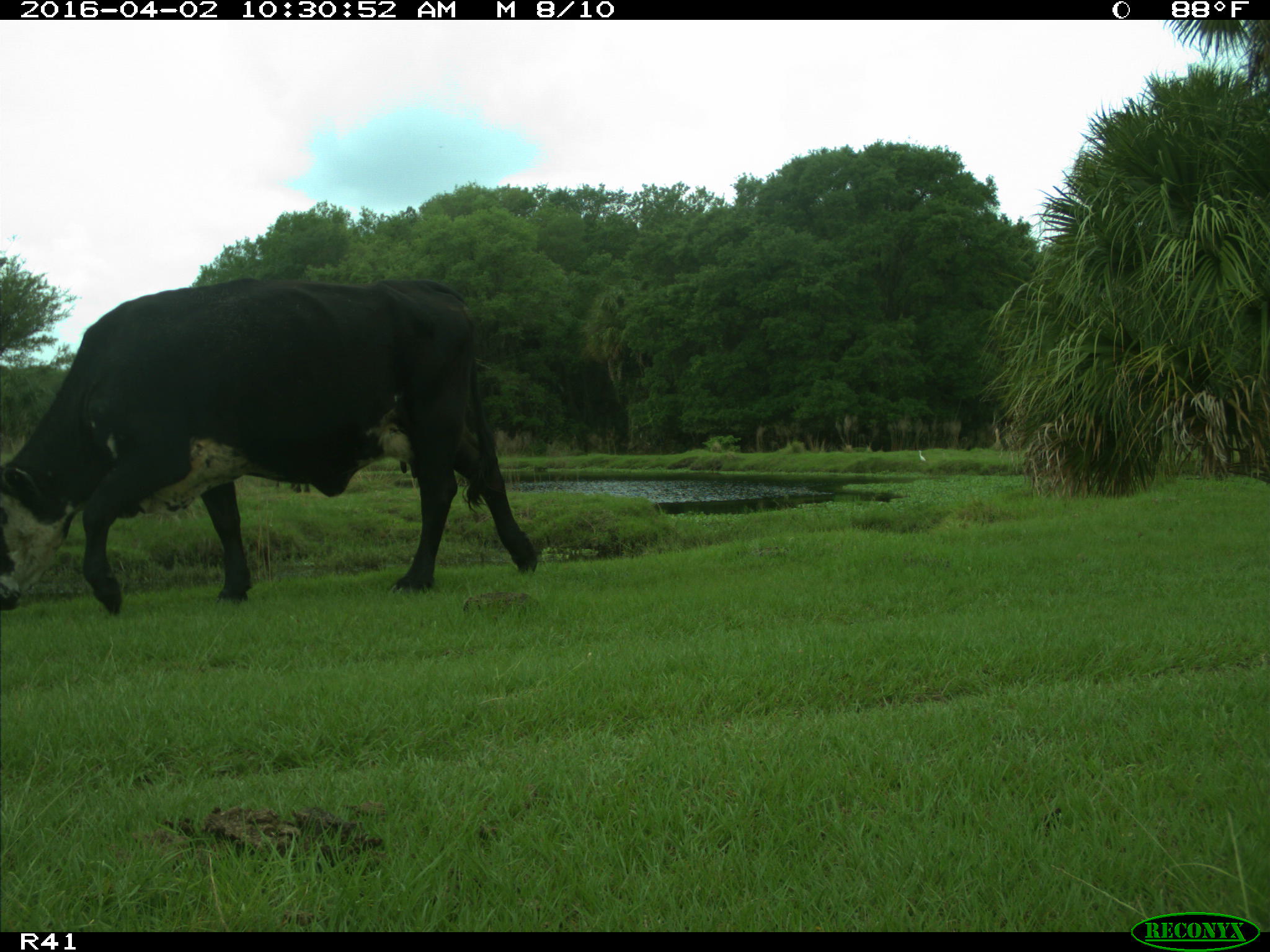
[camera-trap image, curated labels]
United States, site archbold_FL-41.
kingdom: Animalia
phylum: Chordata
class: Mammalia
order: Artiodactyla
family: Bovidae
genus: Bos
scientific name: Bos taurus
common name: domestic cow